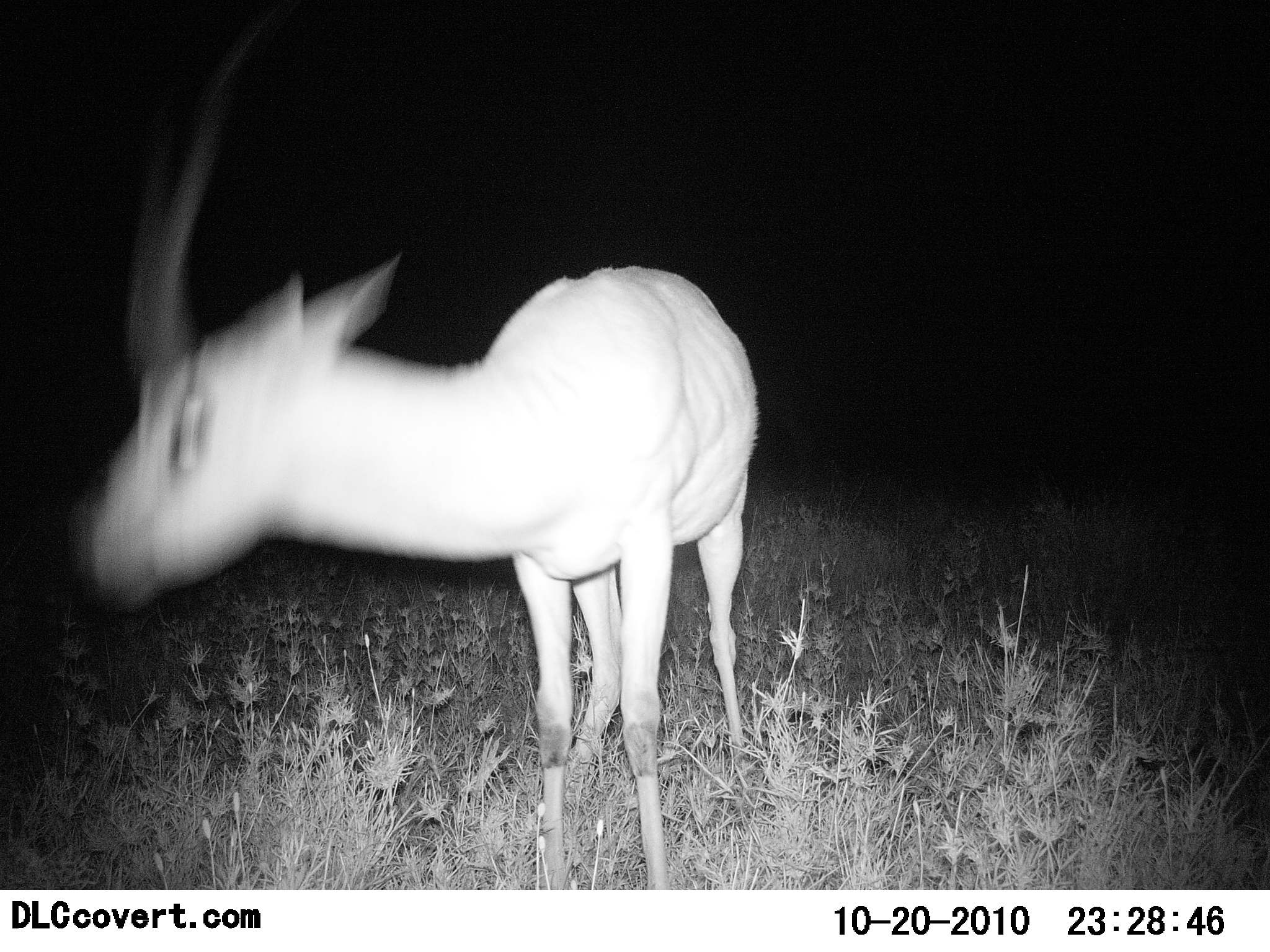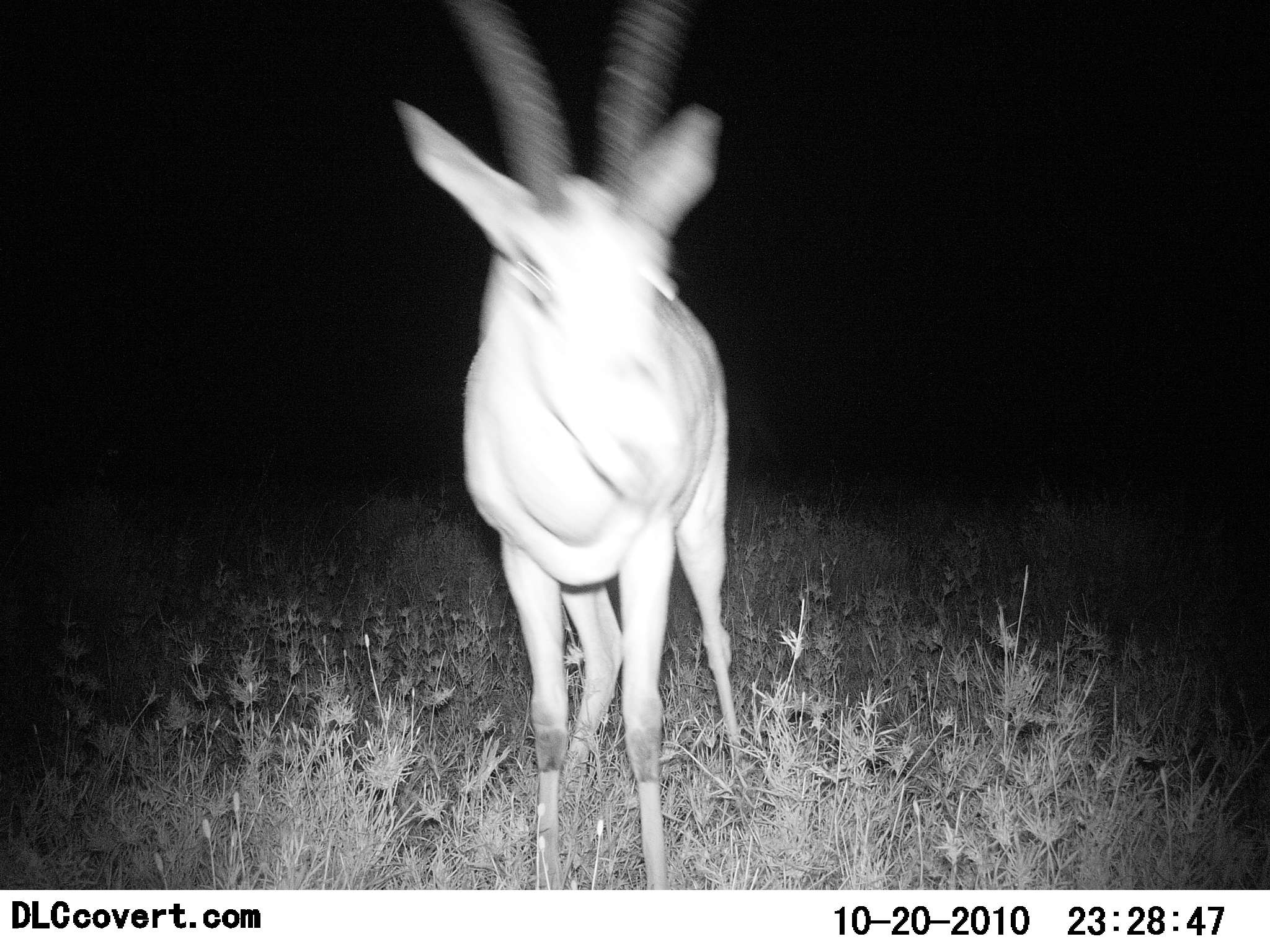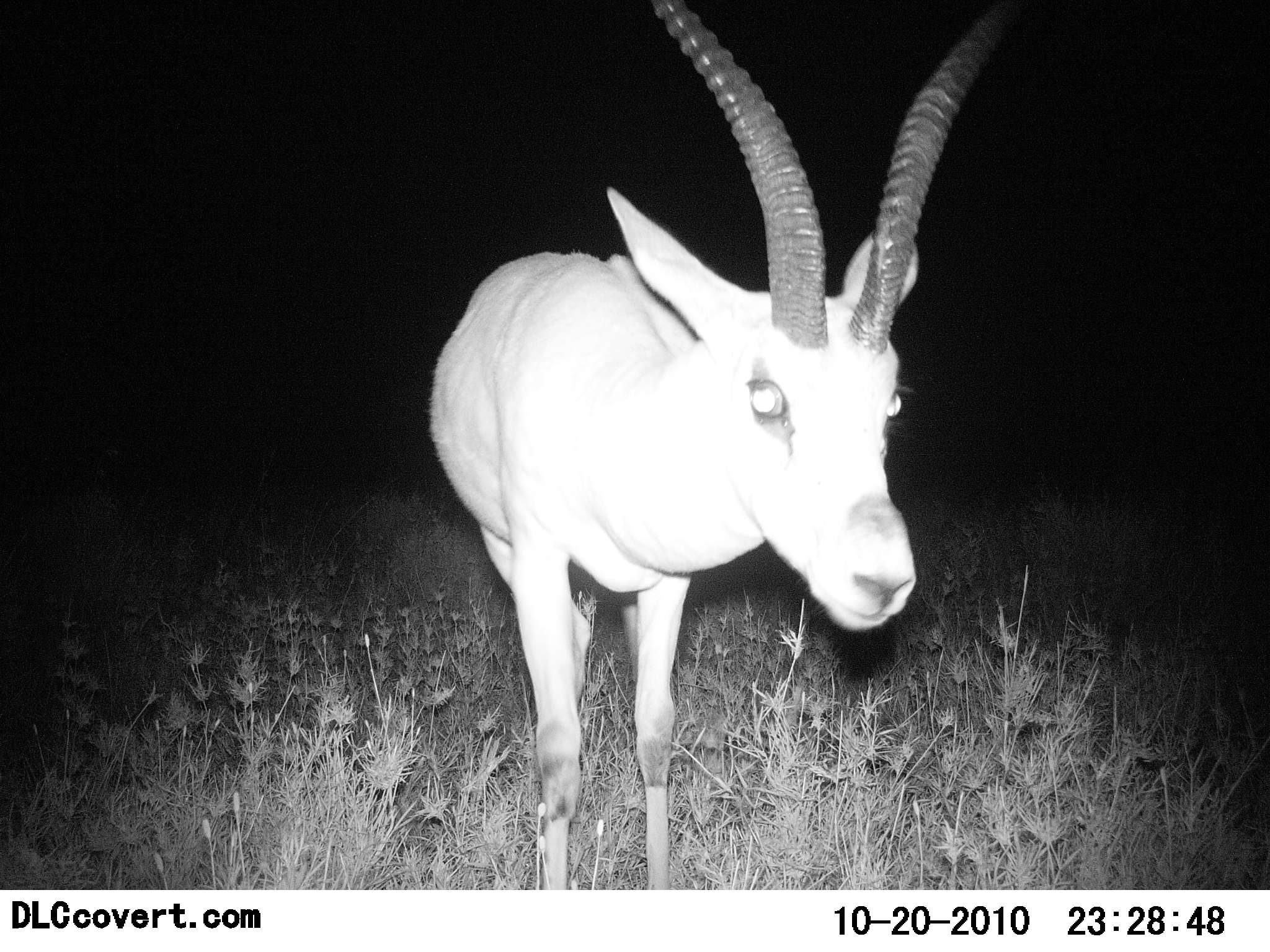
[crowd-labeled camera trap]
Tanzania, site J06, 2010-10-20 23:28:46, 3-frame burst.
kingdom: Animalia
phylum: Chordata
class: Mammalia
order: Artiodactyla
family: Bovidae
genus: Nanger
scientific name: Nanger granti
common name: grant's gazelle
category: gazellegrants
Gazellegrants (grant's gazelle) (Nanger granti), count 1. Behavior (volunteer vote fractions): standing 75%, resting 0%, moving 25%, interacting 6%. Young present (vote fraction): 0%. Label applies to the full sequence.